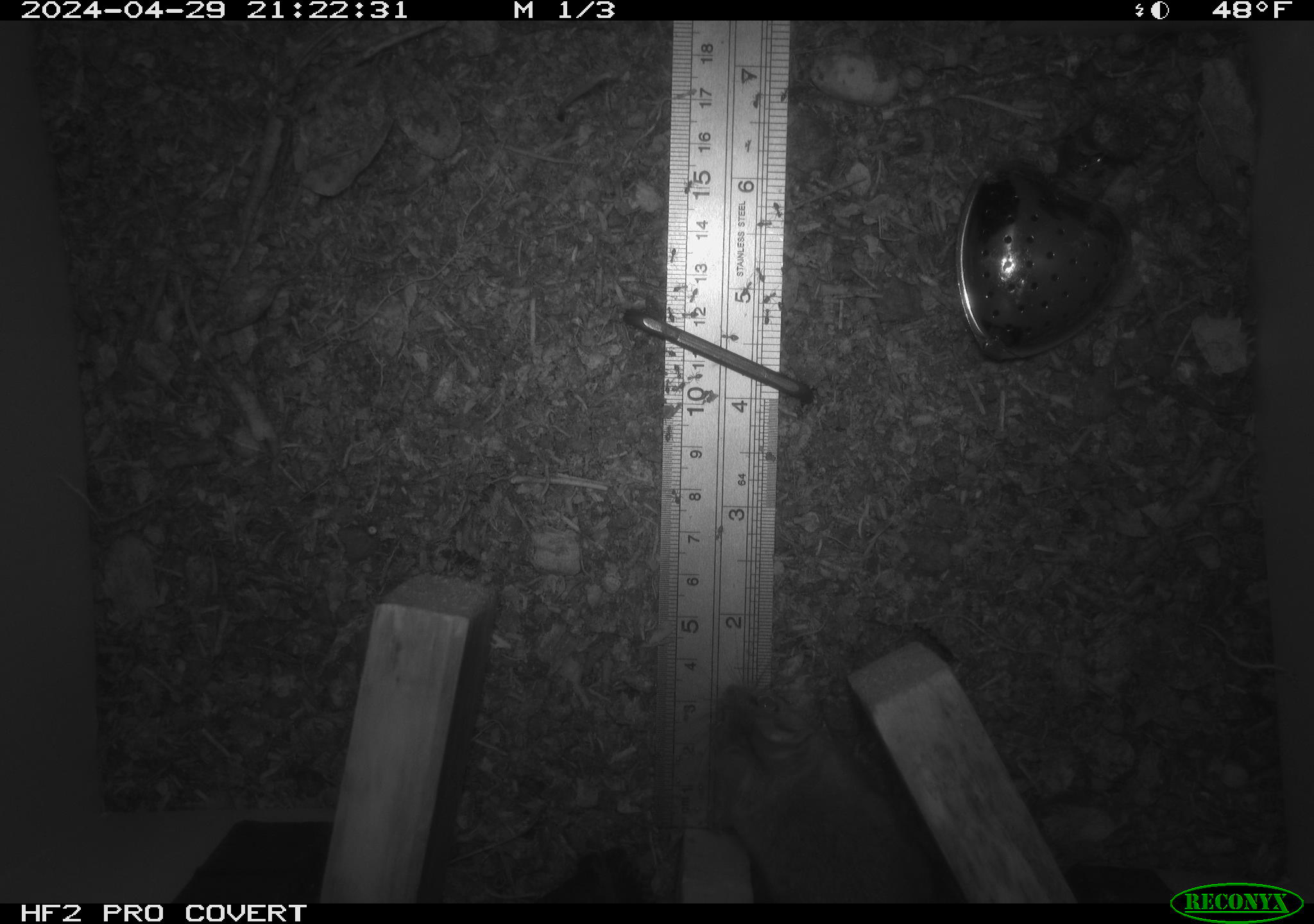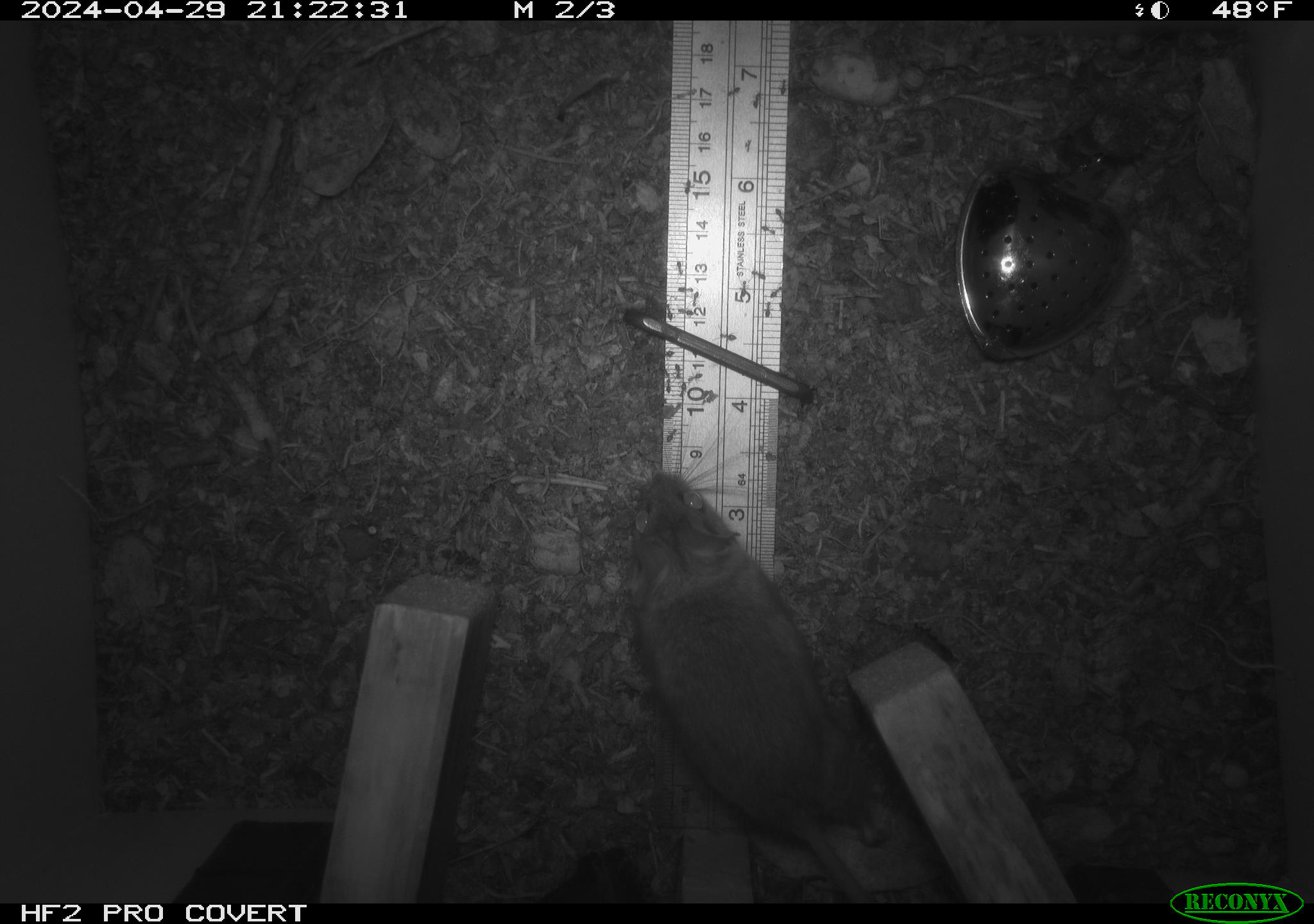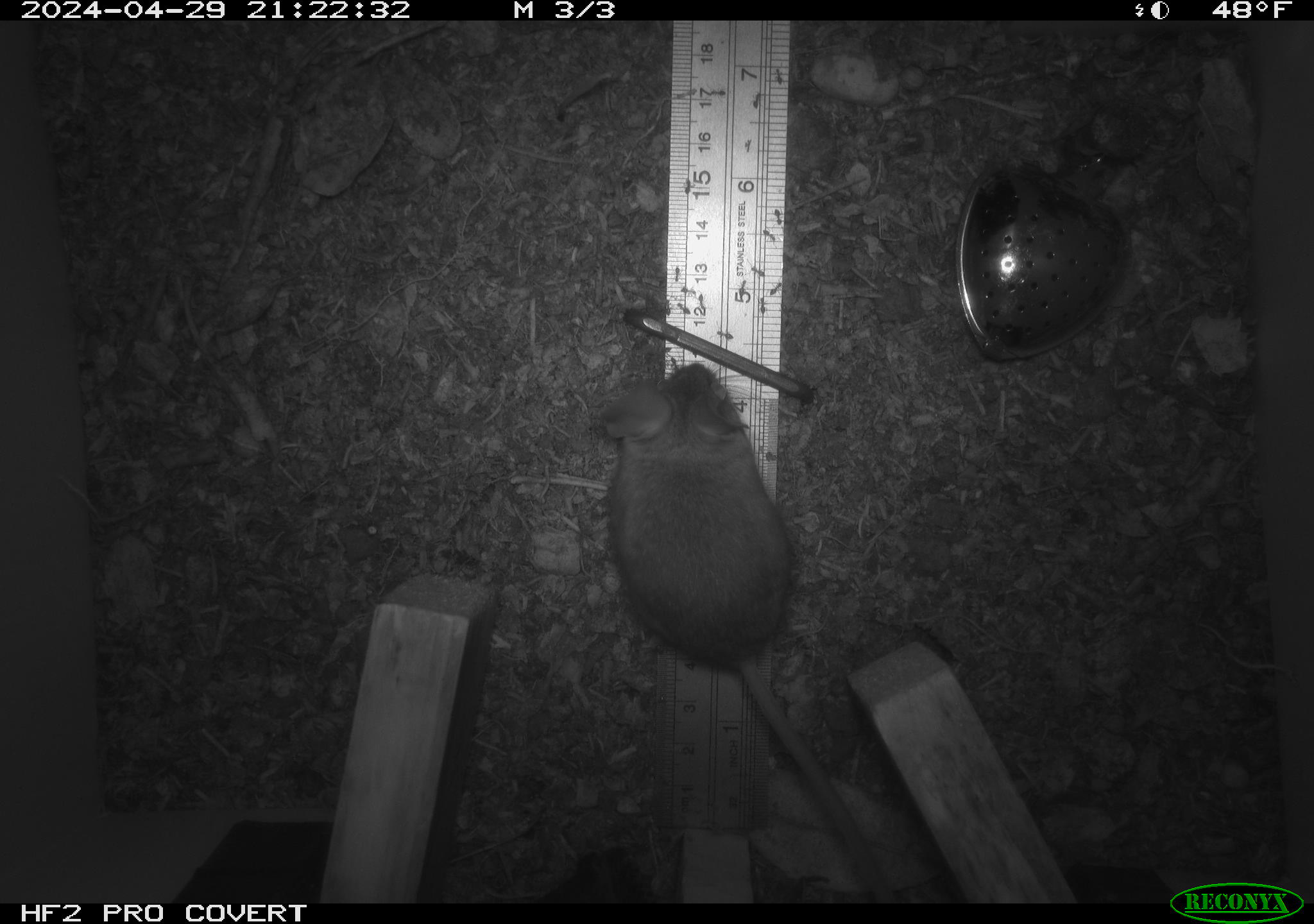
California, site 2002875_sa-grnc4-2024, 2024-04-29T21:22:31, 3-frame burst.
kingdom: Animalia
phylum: Chordata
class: Mammalia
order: Rodentia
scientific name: Rodentia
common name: rodent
Rodent (Rodentia).